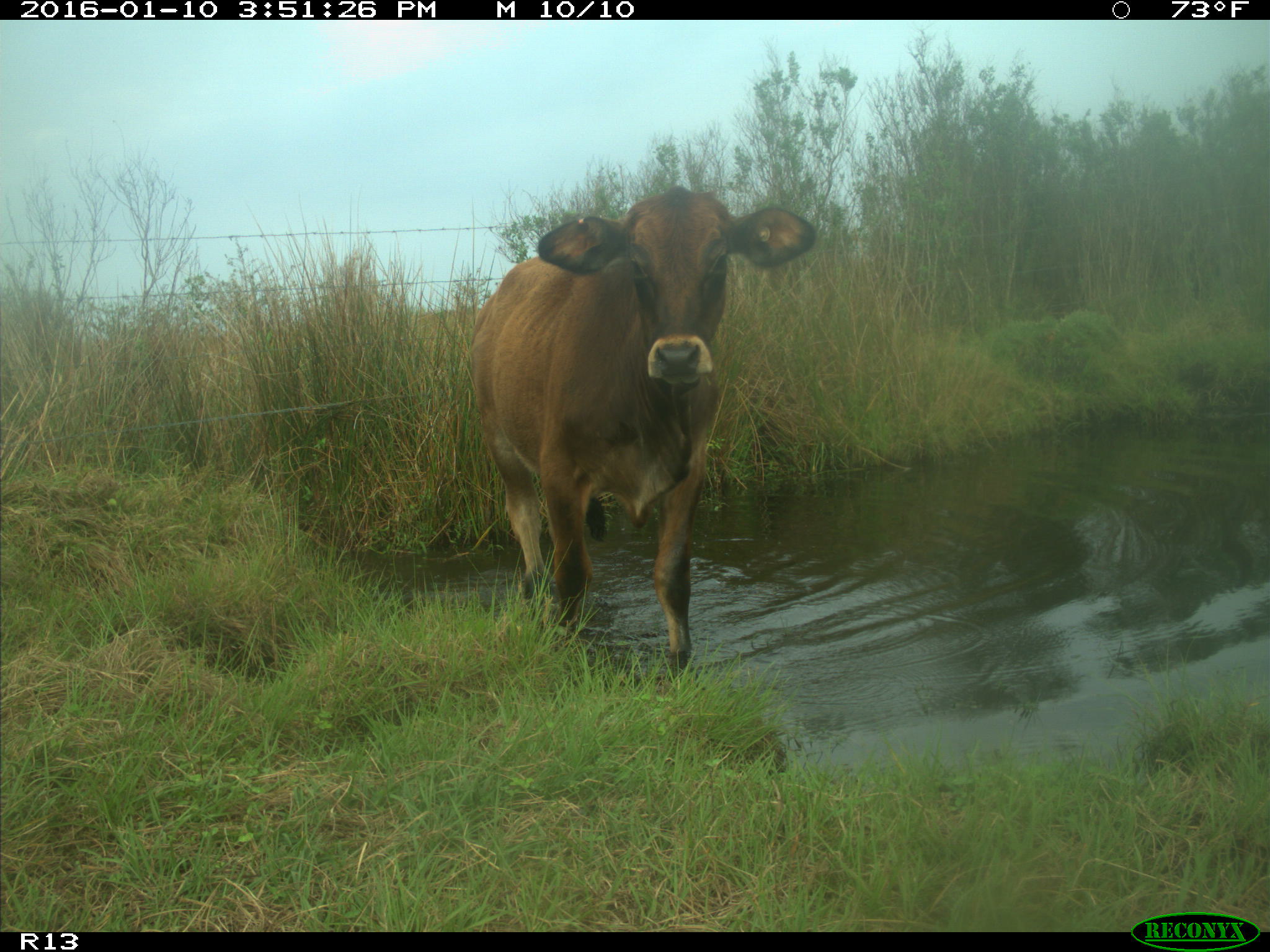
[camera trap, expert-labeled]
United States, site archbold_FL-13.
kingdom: Animalia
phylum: Chordata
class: Mammalia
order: Artiodactyla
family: Bovidae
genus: Bos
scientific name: Bos taurus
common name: domestic cow